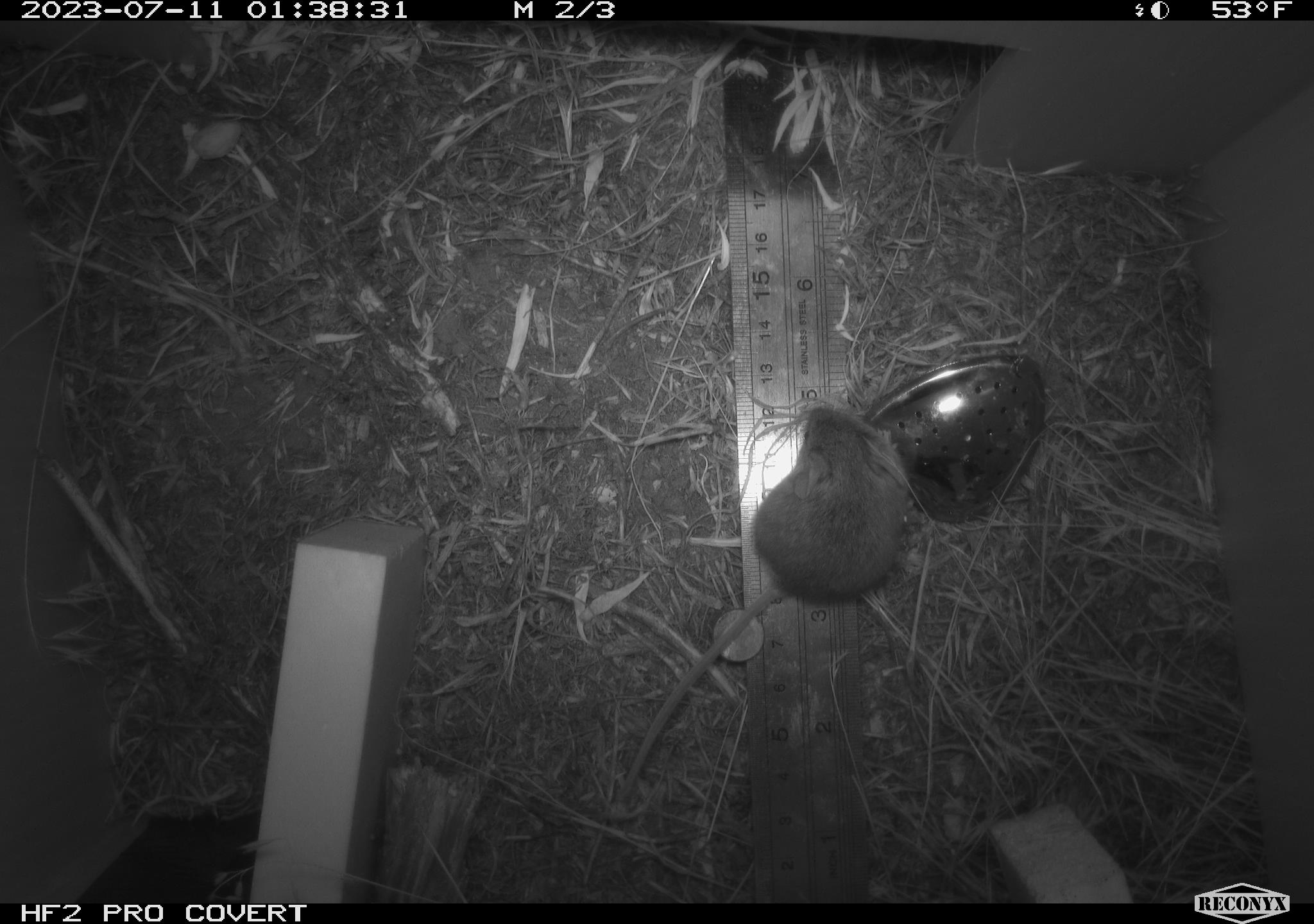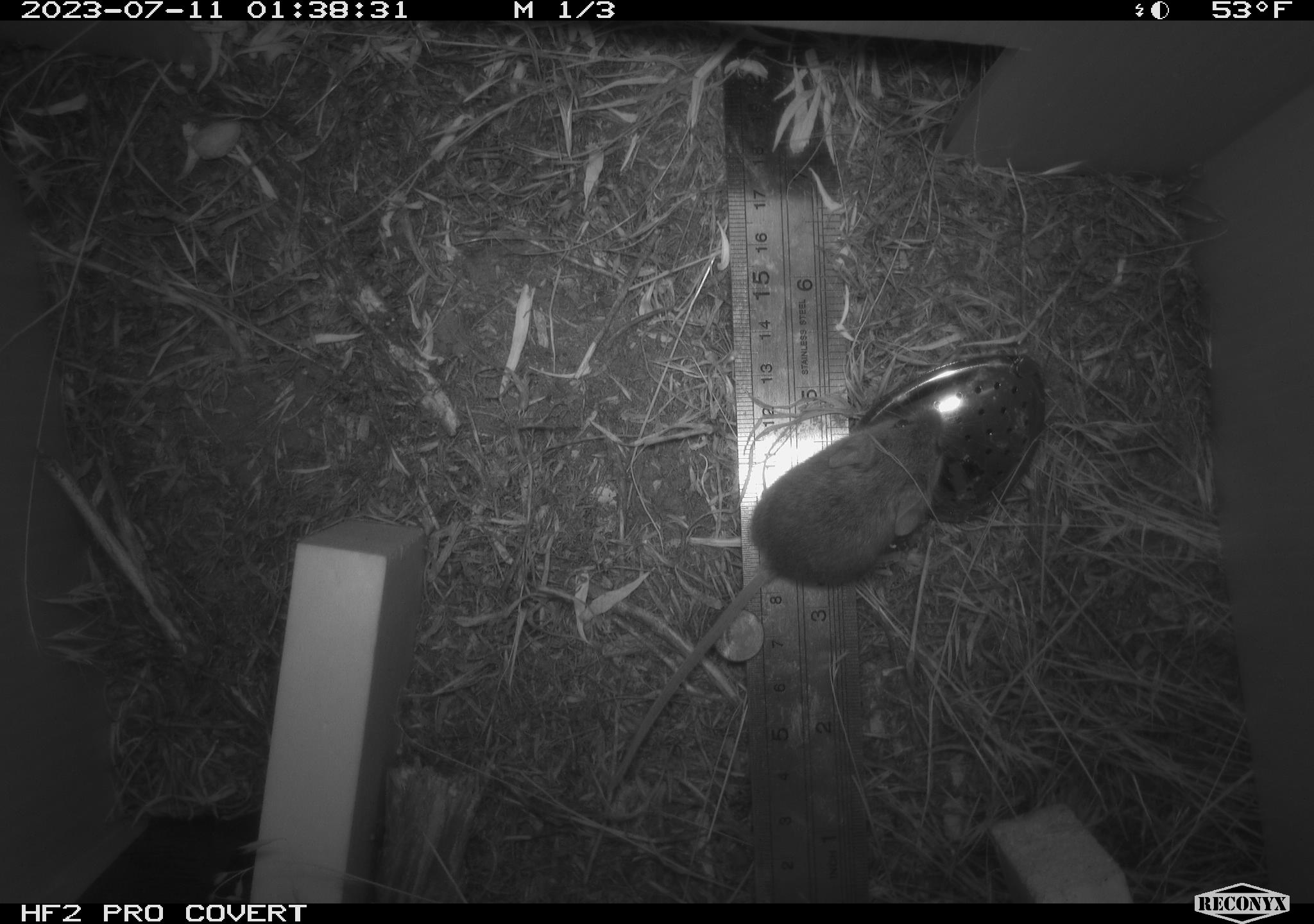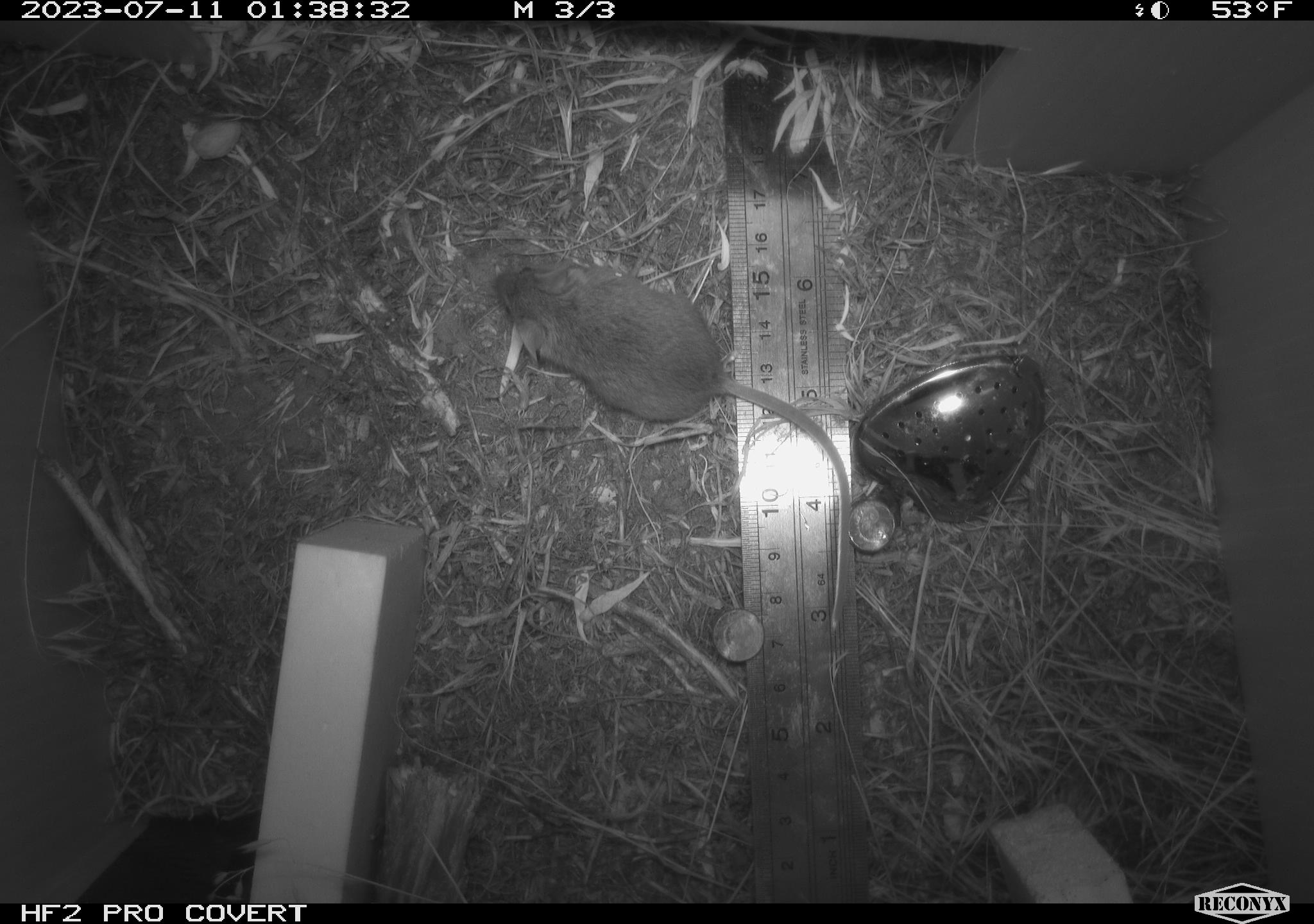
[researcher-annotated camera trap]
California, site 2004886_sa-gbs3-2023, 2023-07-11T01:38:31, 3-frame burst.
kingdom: Animalia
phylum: Chordata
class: Mammalia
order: Rodentia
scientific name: Rodentia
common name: mouse species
Mouse species (Rodentia).